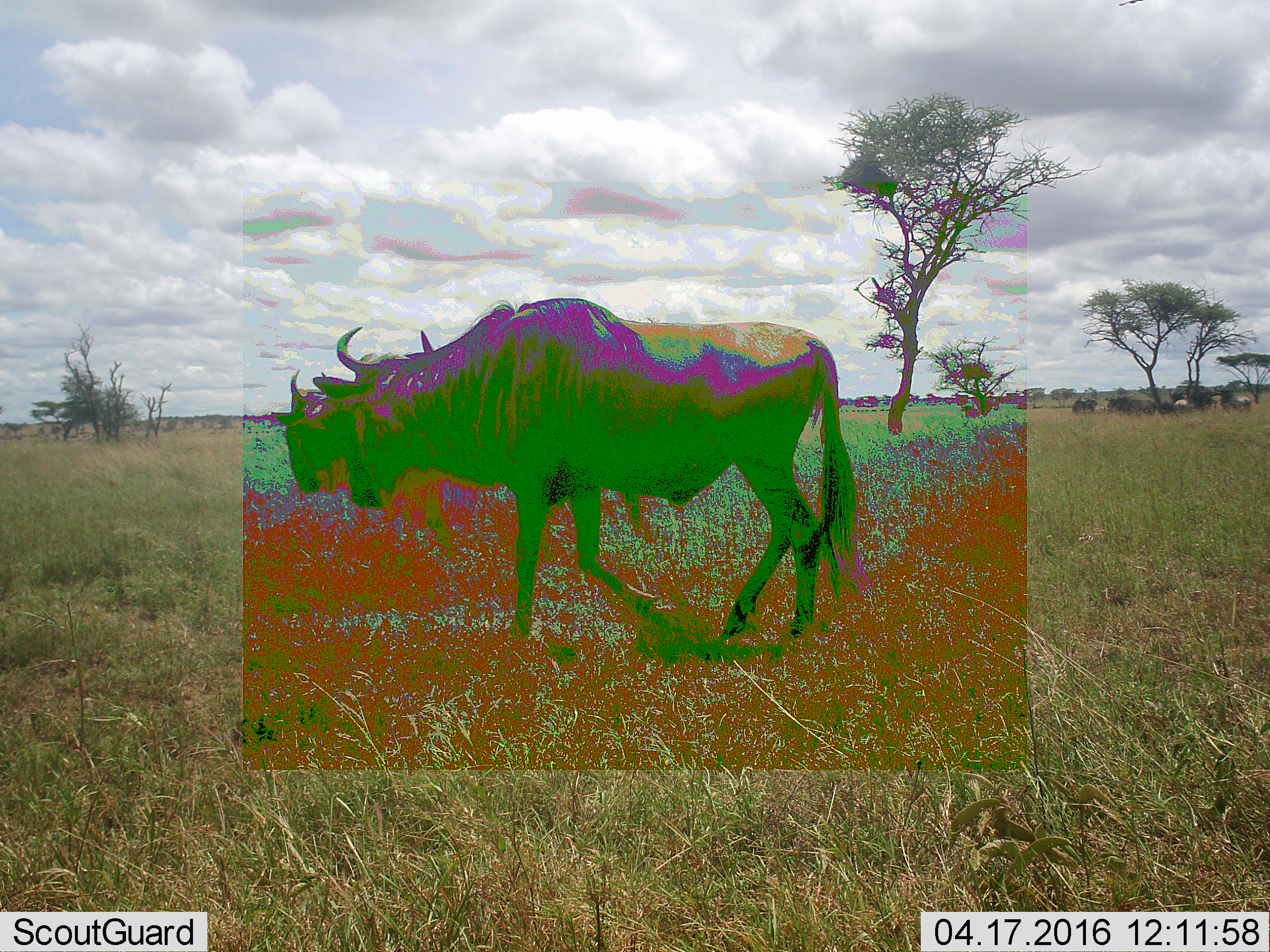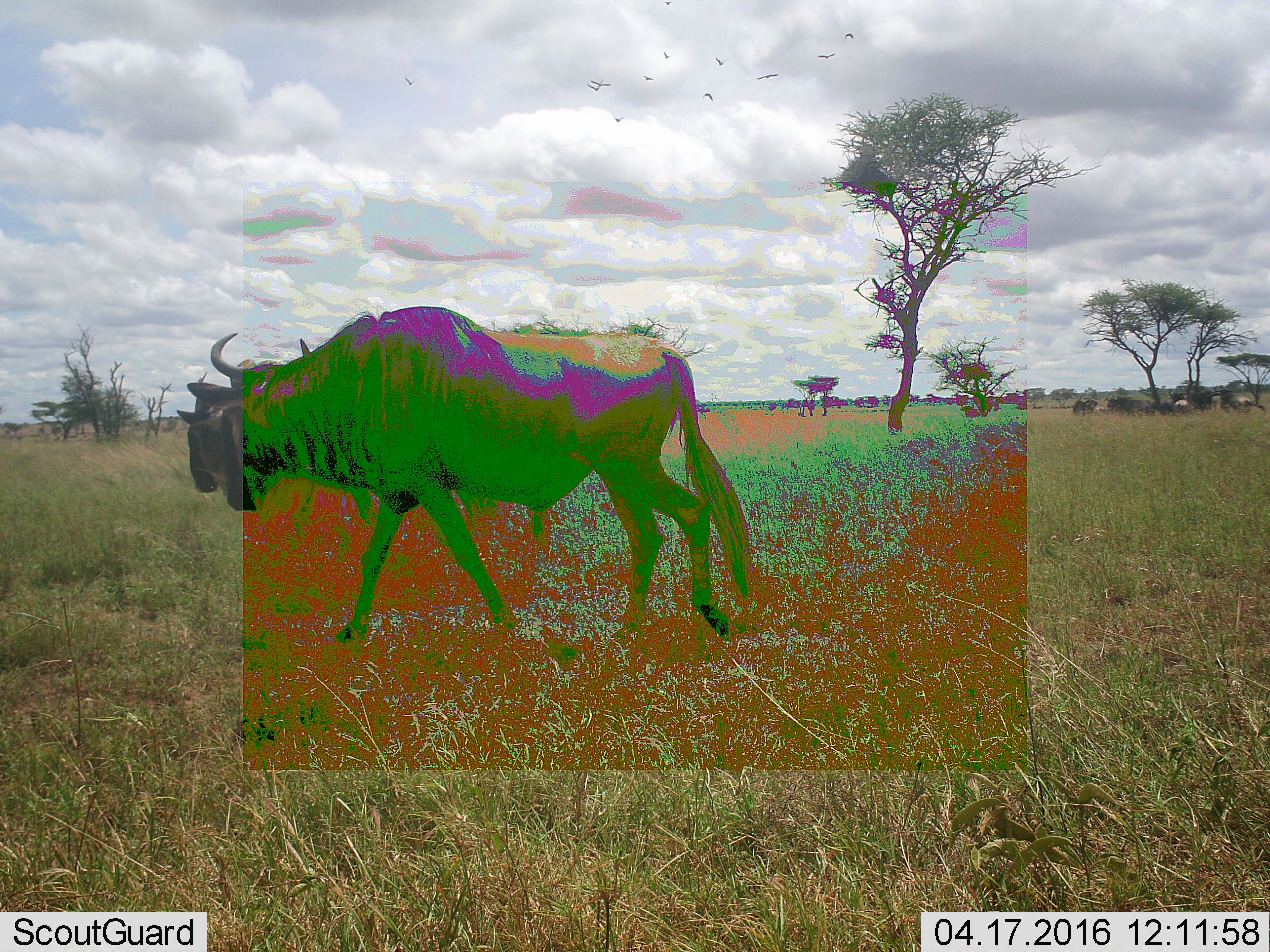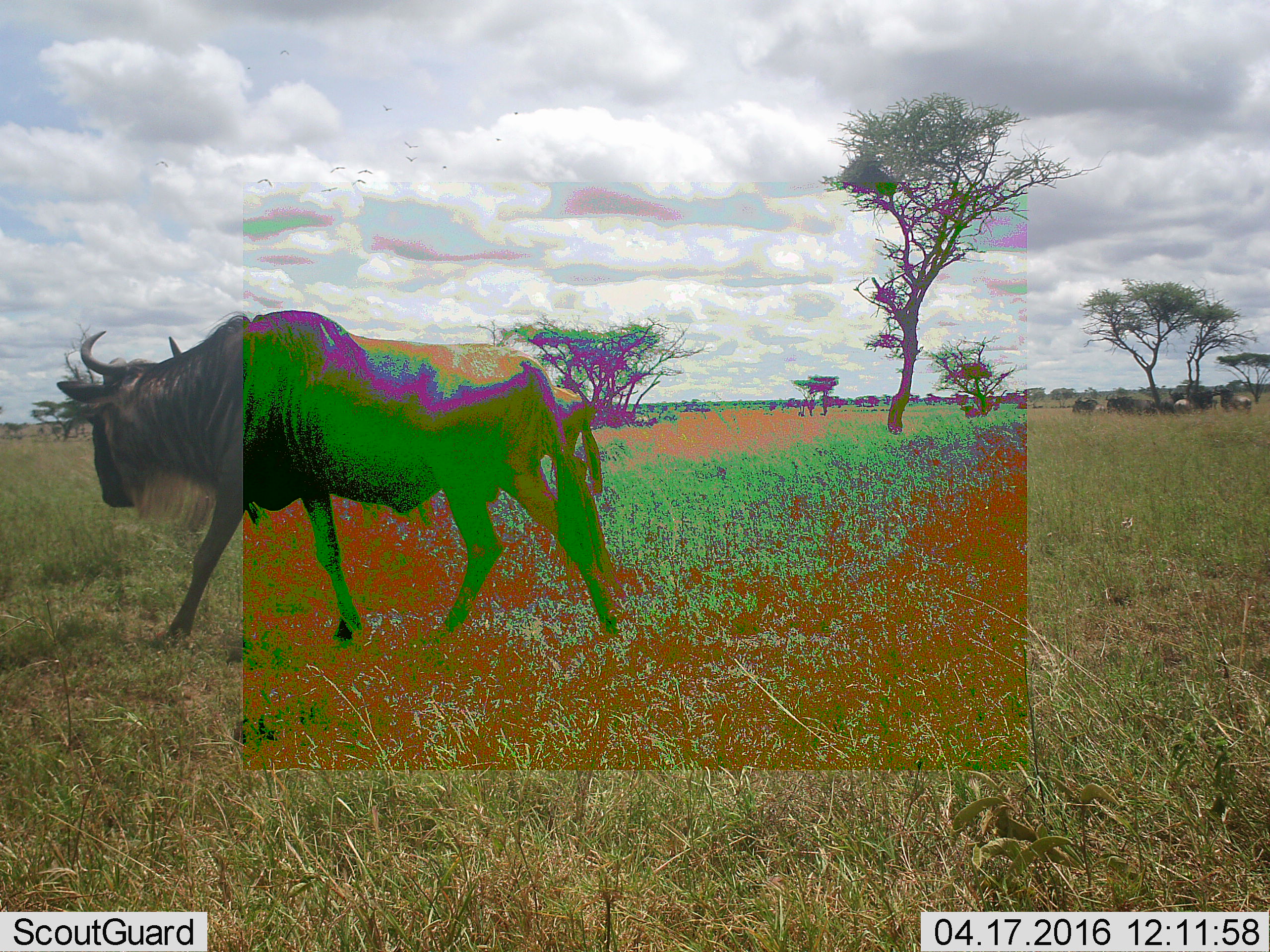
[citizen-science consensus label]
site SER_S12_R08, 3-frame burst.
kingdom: Animalia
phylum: Chordata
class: Mammalia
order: Artiodactyla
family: Bovidae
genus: Connochaetes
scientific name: Connochaetes taurinus taurinus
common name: blue wildebeest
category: wildebeestblue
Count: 2.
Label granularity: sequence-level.